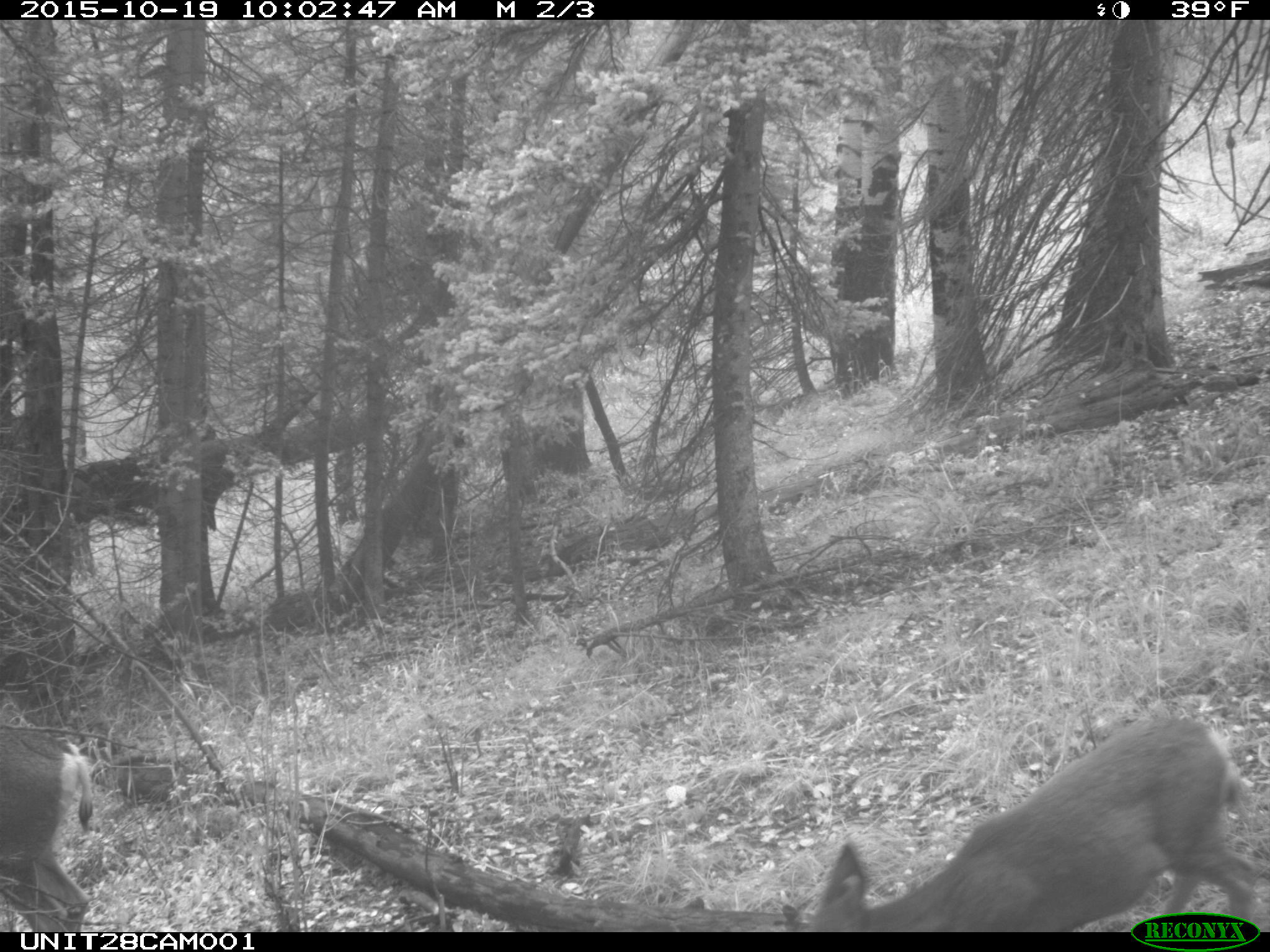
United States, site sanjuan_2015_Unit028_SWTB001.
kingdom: Animalia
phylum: Chordata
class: Mammalia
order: Artiodactyla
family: Cervidae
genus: Odocoileus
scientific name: Odocoileus hemionus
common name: mule deer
Odocoileus hemionus (mule deer).